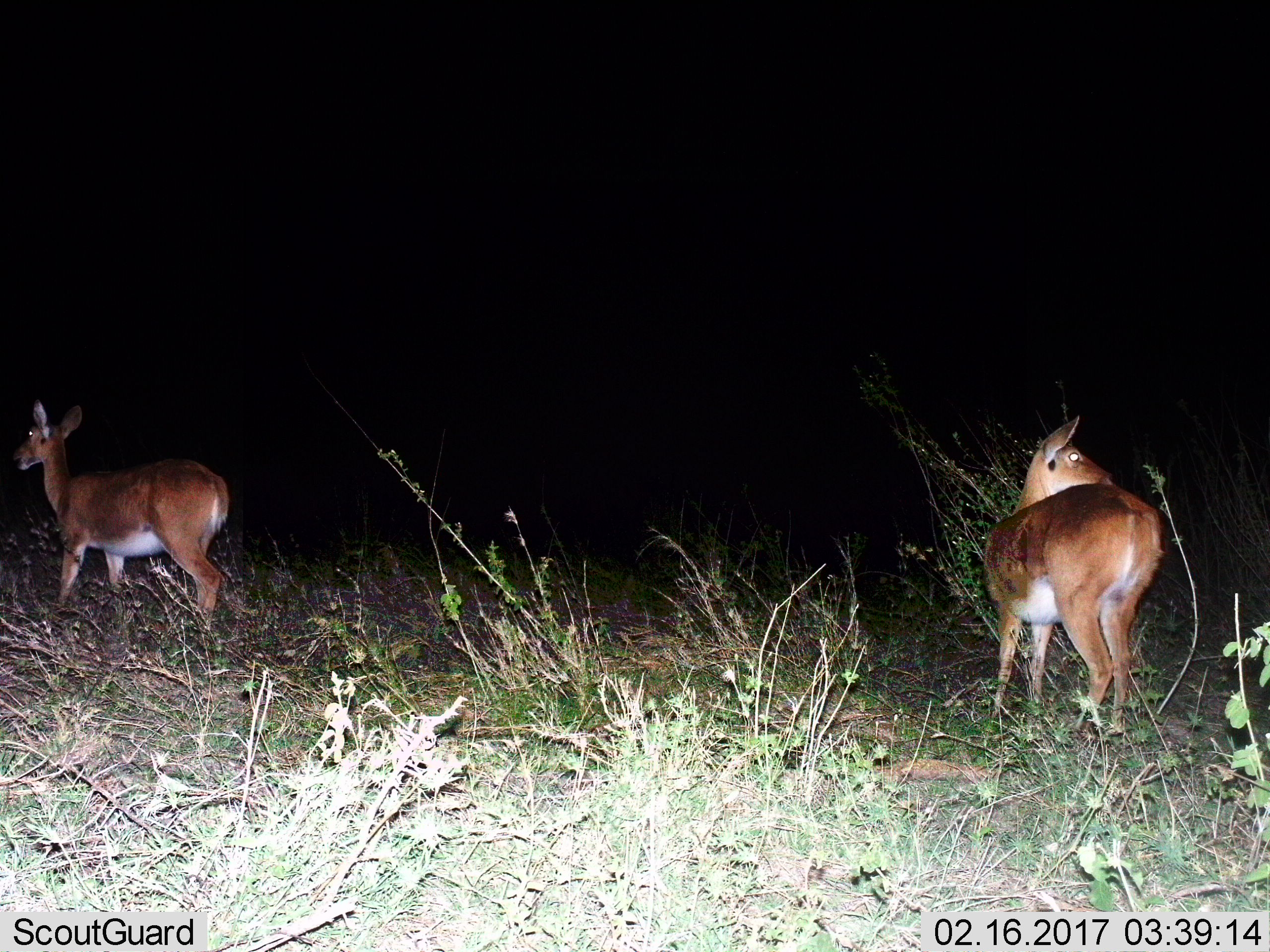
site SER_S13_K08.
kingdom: Animalia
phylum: Chordata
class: Mammalia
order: Artiodactyla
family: Bovidae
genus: Redunca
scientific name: Redunca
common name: reedbuck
Reedbuck (Redunca), count 2. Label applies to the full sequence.